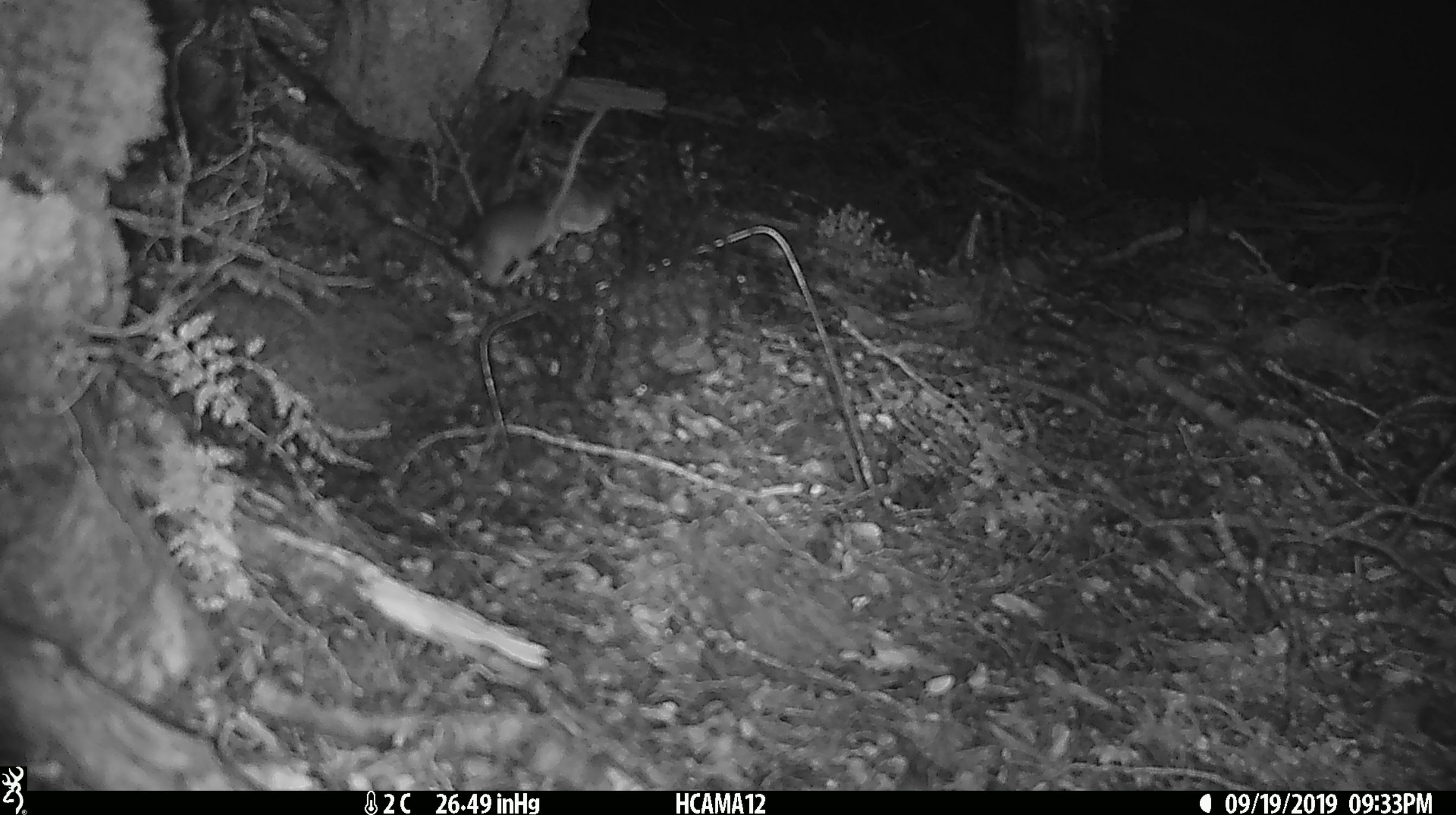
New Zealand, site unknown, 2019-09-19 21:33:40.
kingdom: Animalia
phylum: Chordata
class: Mammalia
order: Rodentia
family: Muridae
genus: Mus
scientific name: Mus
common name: mouse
Mouse (Mus).